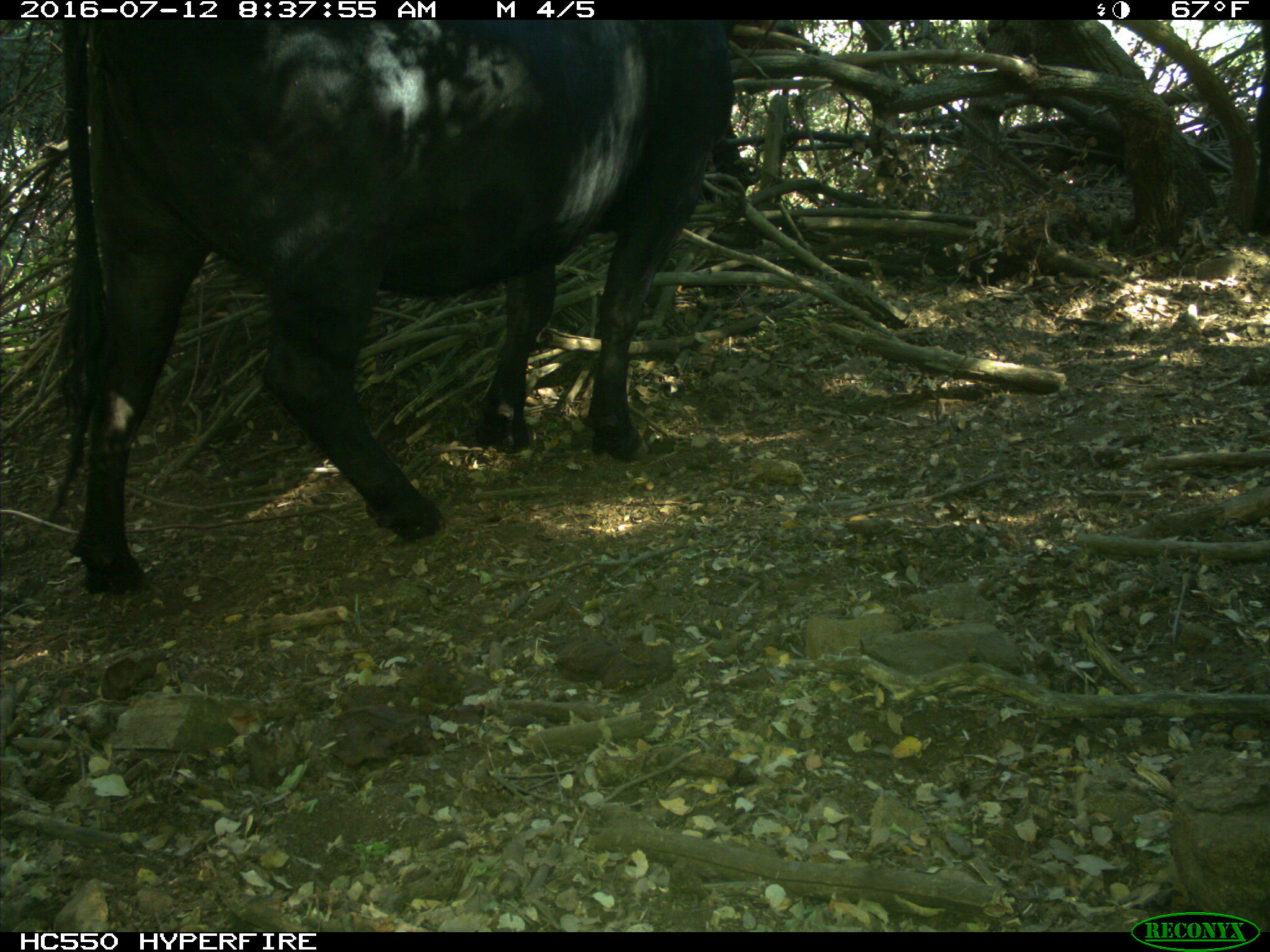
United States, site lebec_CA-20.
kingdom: Animalia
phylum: Chordata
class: Mammalia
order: Artiodactyla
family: Bovidae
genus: Bos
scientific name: Bos taurus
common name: domestic cow